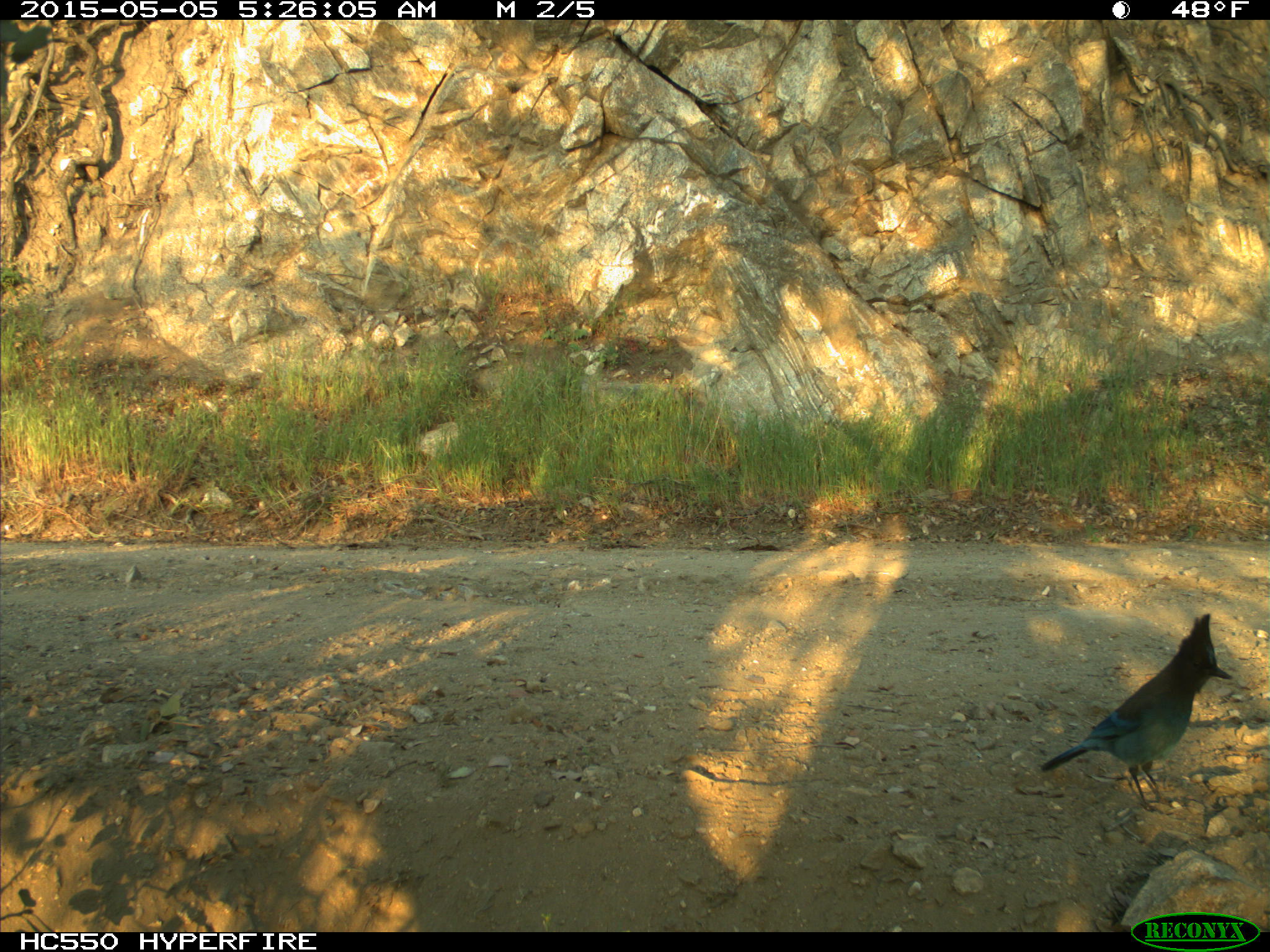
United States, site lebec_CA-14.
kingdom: Animalia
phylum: Chordata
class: Aves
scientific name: Aves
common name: birds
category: unidentified bird